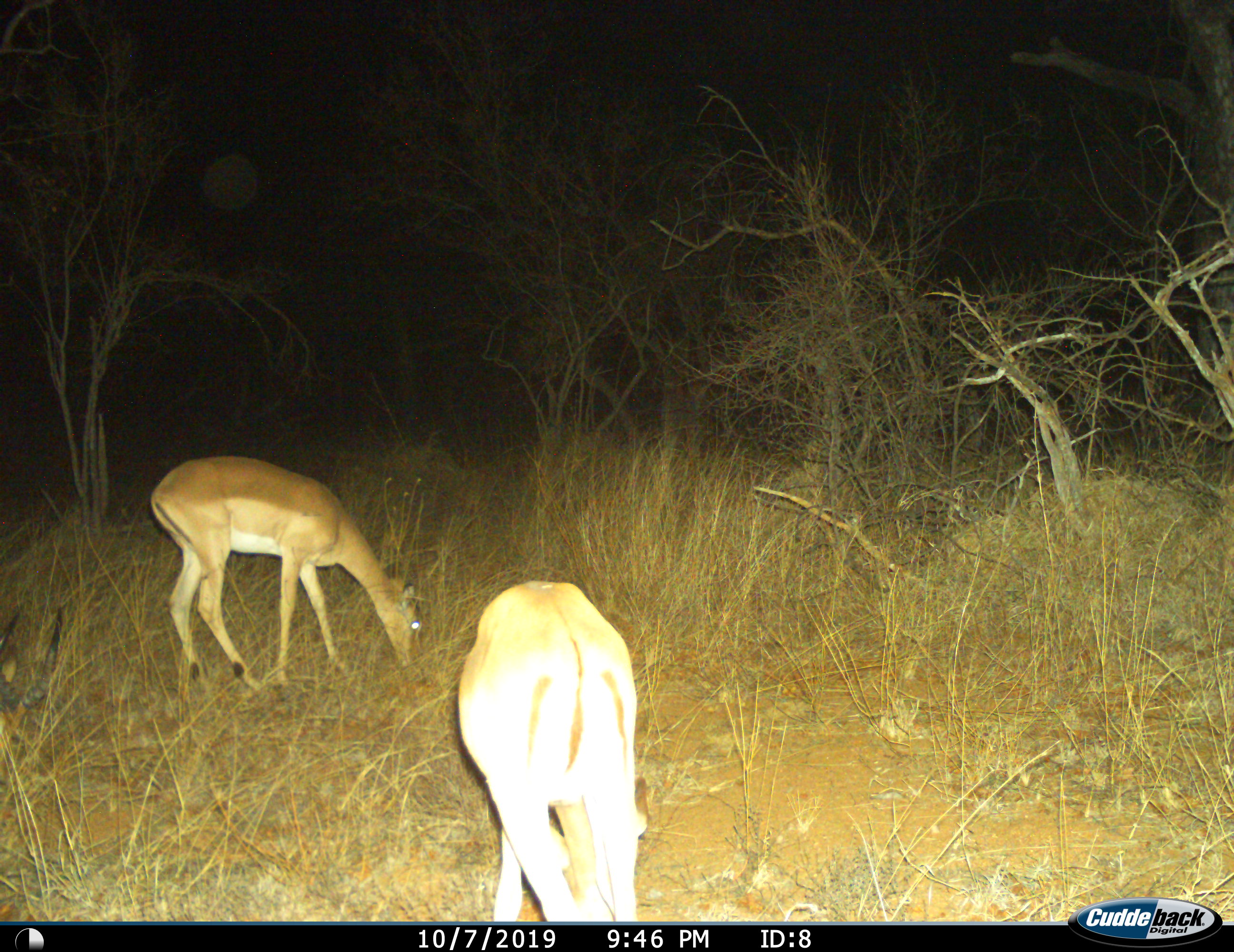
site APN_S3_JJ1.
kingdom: Animalia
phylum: Chordata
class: Mammalia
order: Artiodactyla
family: Bovidae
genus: Aepyceros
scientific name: Aepyceros melampus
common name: impala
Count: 2.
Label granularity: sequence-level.